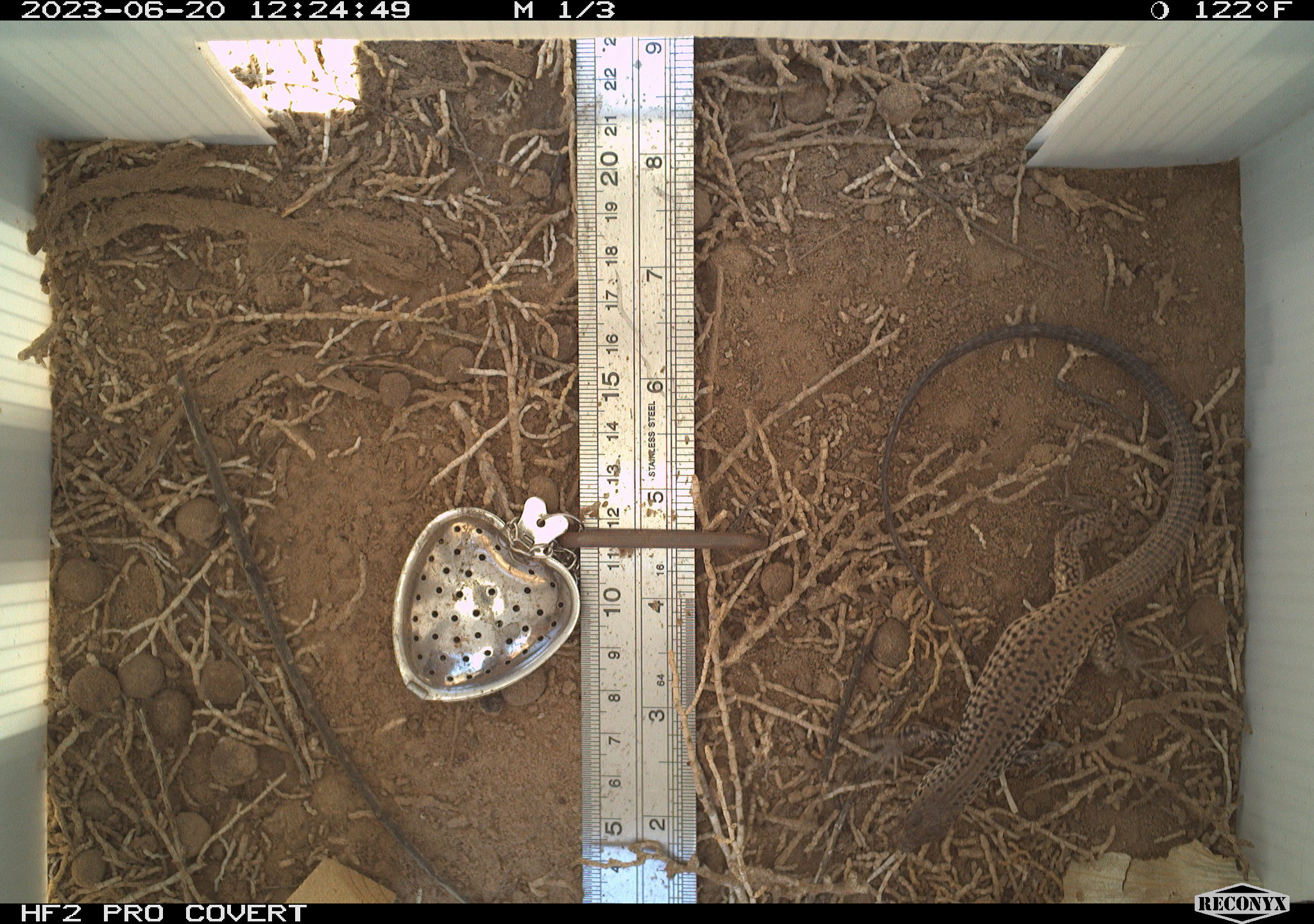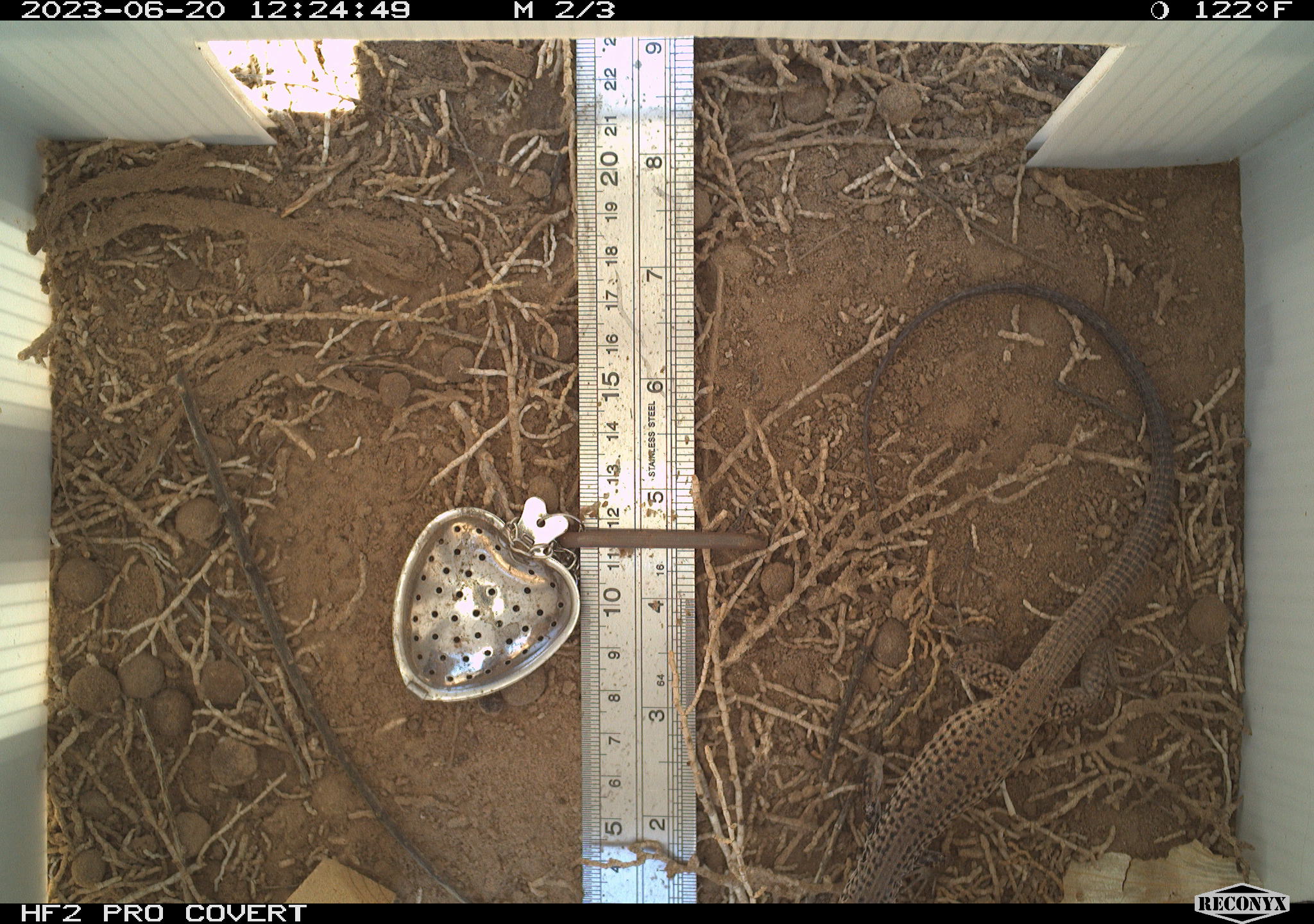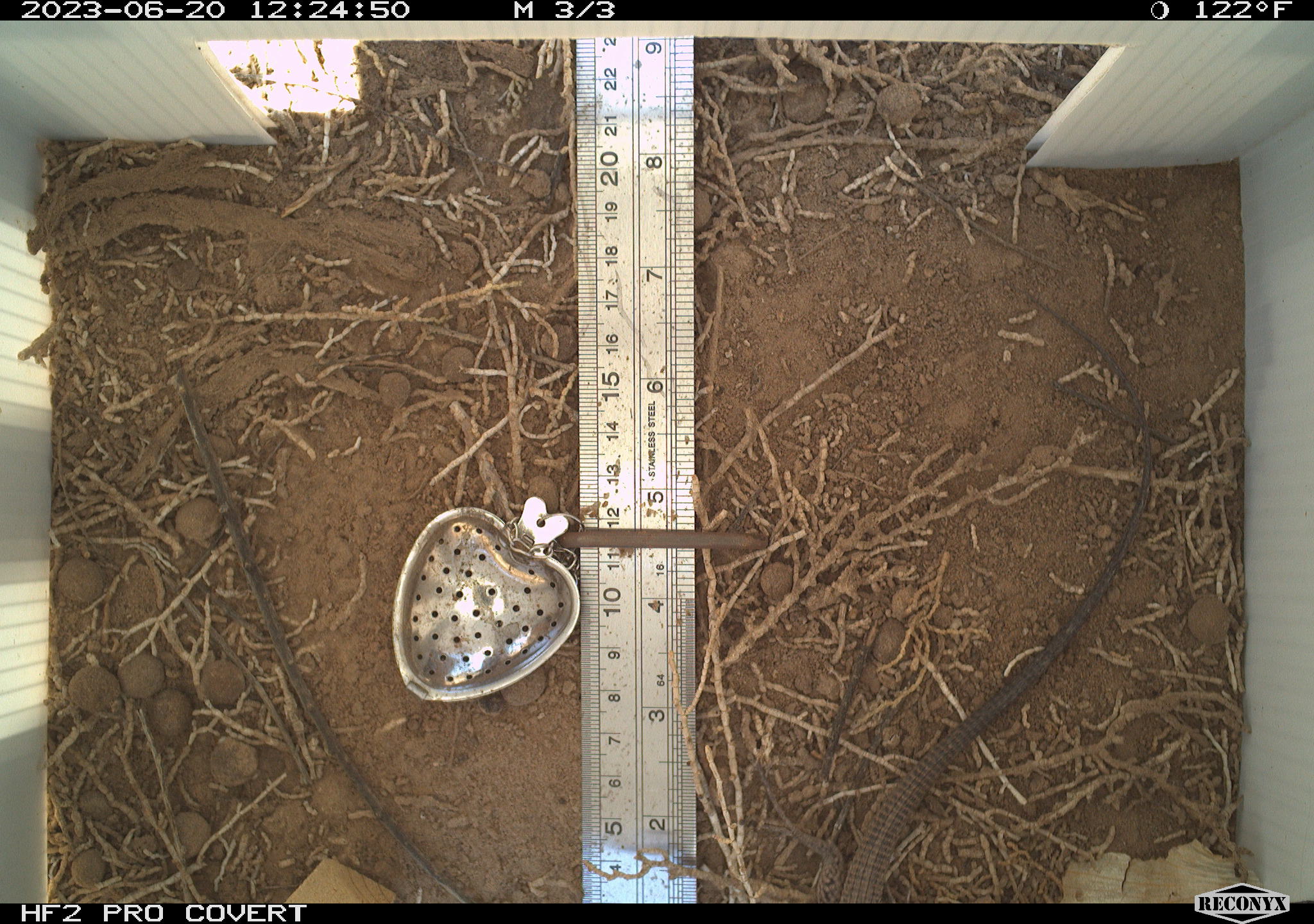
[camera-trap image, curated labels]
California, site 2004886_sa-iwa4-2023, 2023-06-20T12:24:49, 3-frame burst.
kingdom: Animalia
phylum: Chordata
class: Reptilia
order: Squamata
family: Teiidae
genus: Aspidoscelis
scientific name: Aspidoscelis tigris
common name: western whiptail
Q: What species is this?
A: Western whiptail (Aspidoscelis tigris).